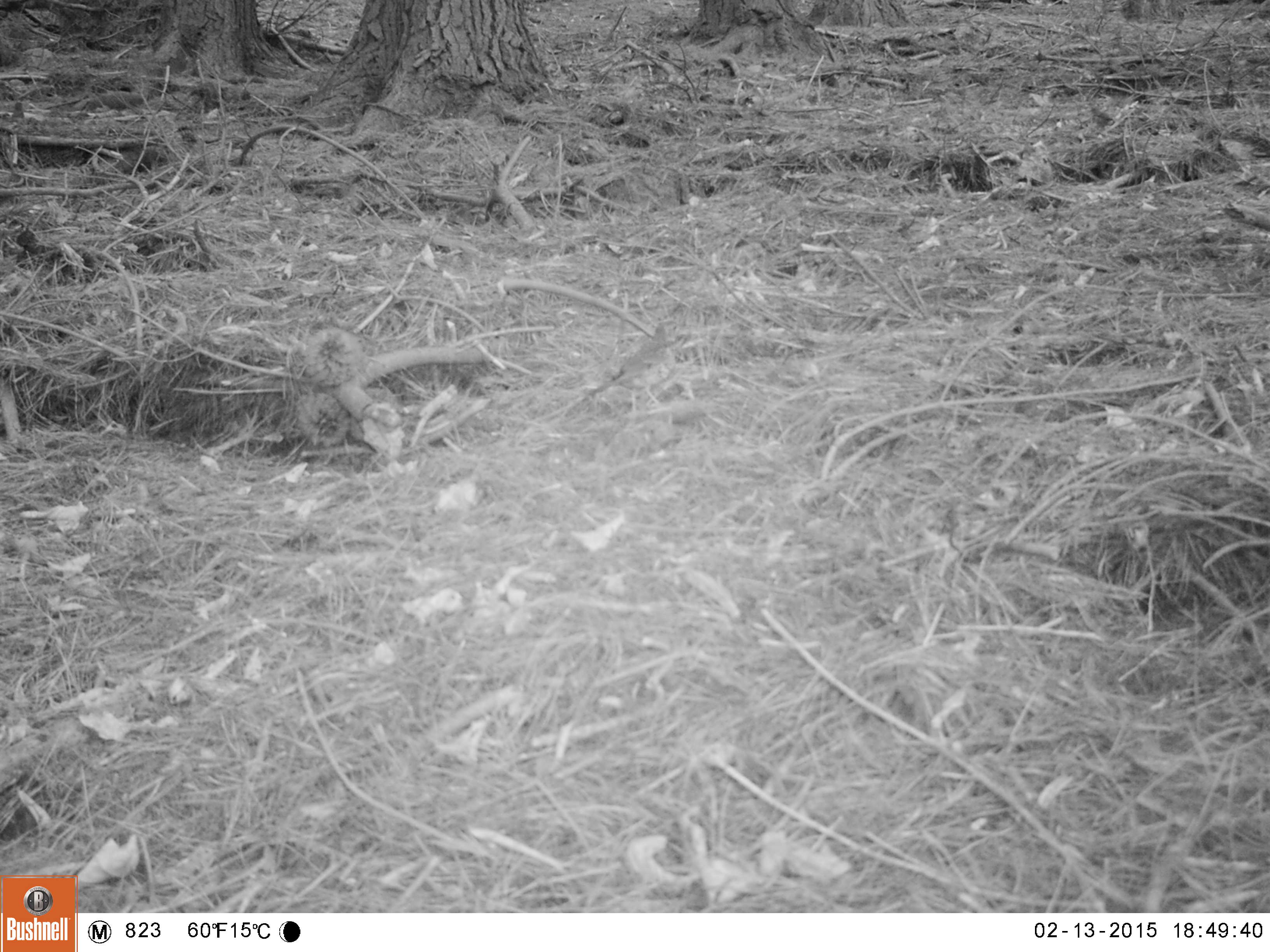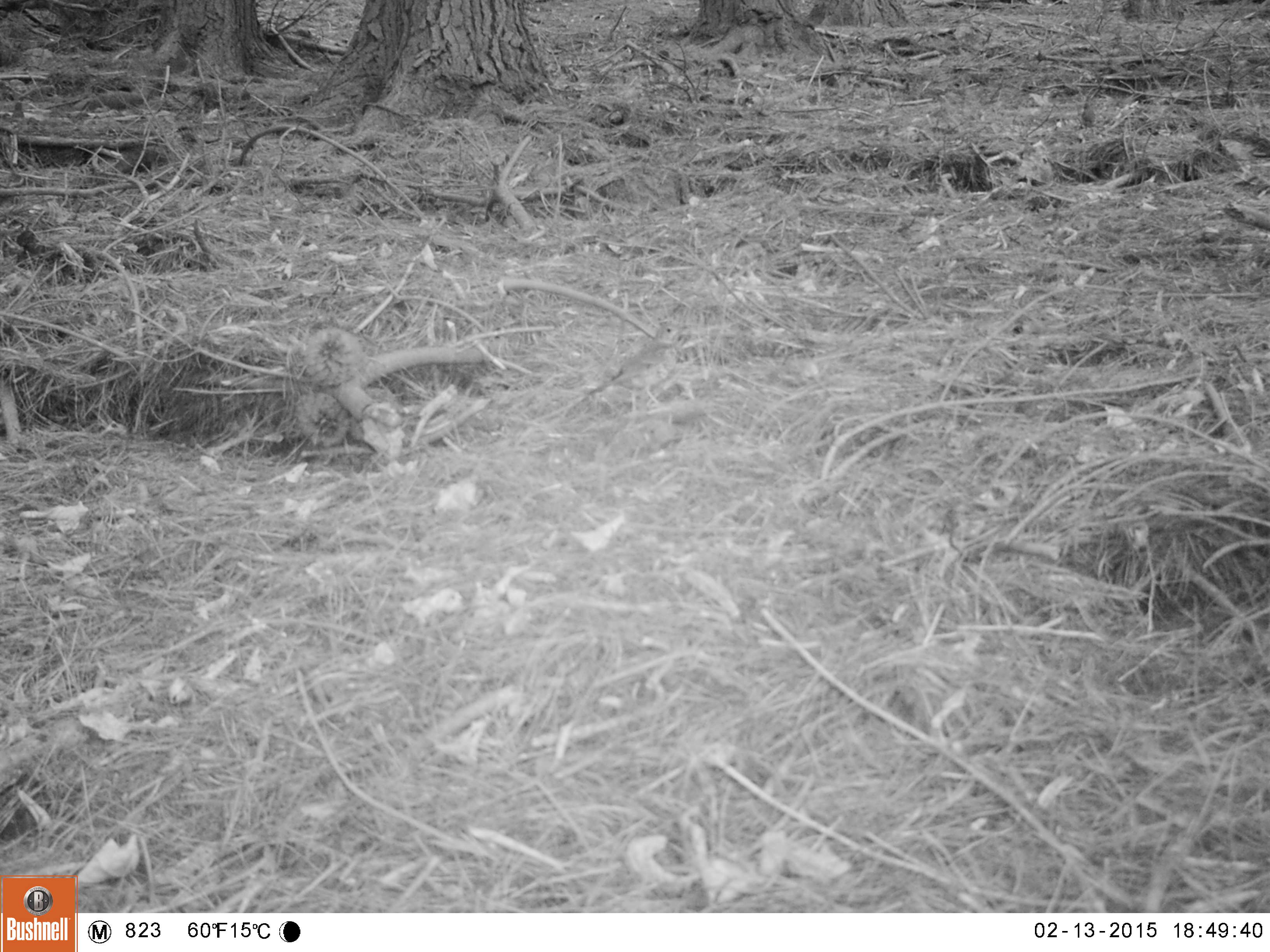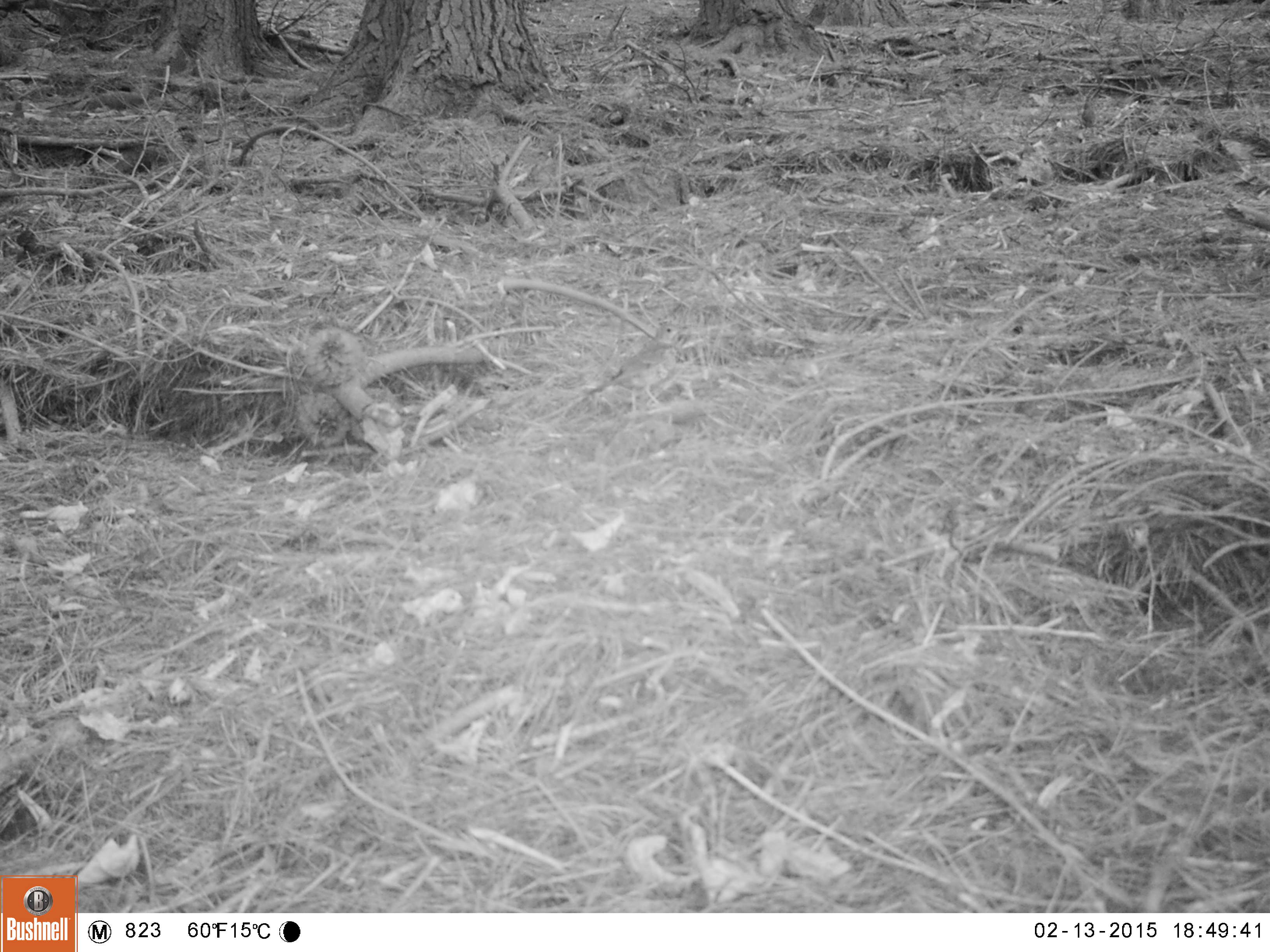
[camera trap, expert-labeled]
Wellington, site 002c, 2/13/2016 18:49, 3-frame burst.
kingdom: Animalia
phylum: Chordata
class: Aves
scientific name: Aves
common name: bird